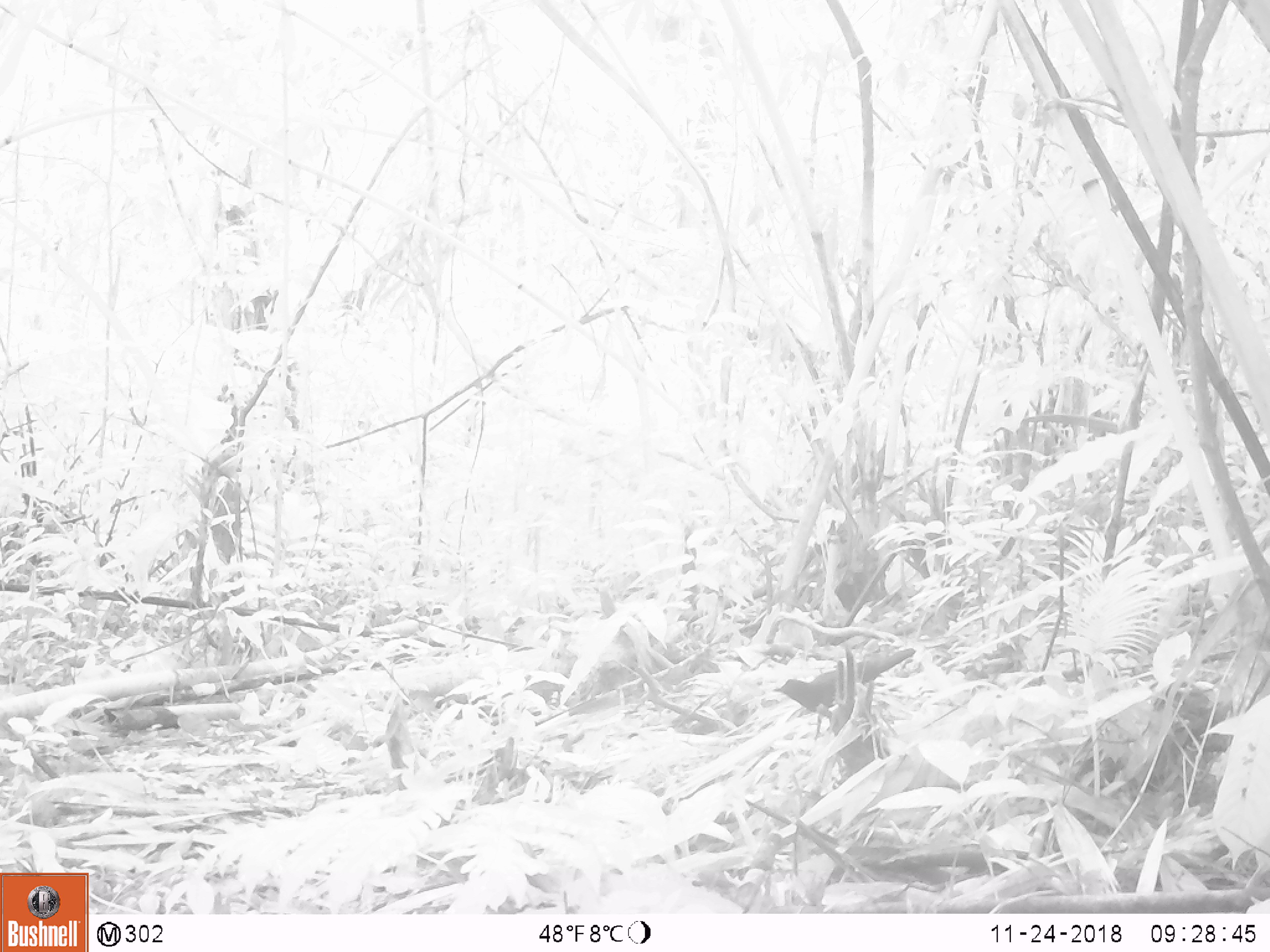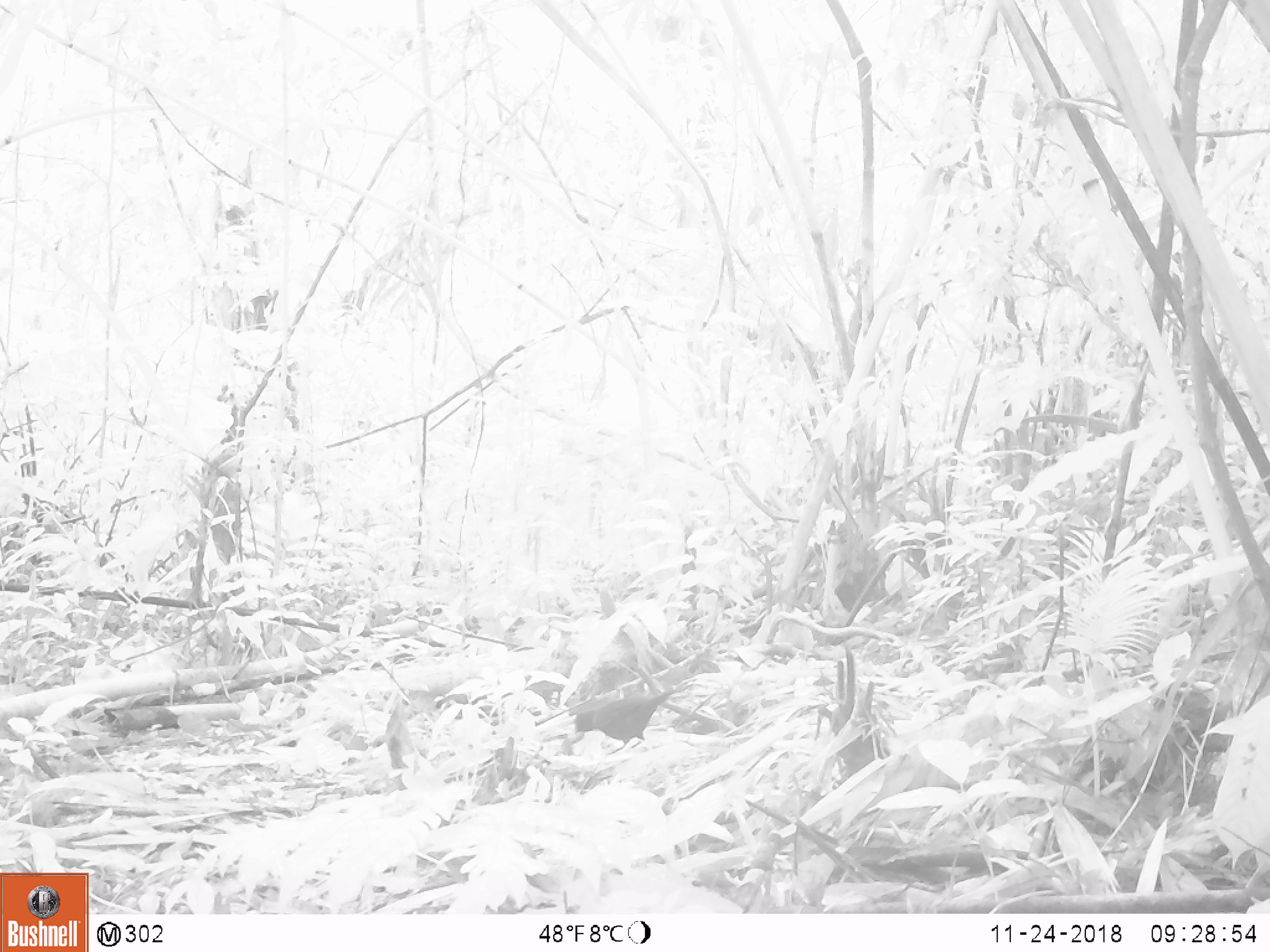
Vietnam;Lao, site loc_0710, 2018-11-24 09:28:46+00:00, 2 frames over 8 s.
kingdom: Animalia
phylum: Chordata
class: Aves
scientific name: Aves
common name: bird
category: unidentified bird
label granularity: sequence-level